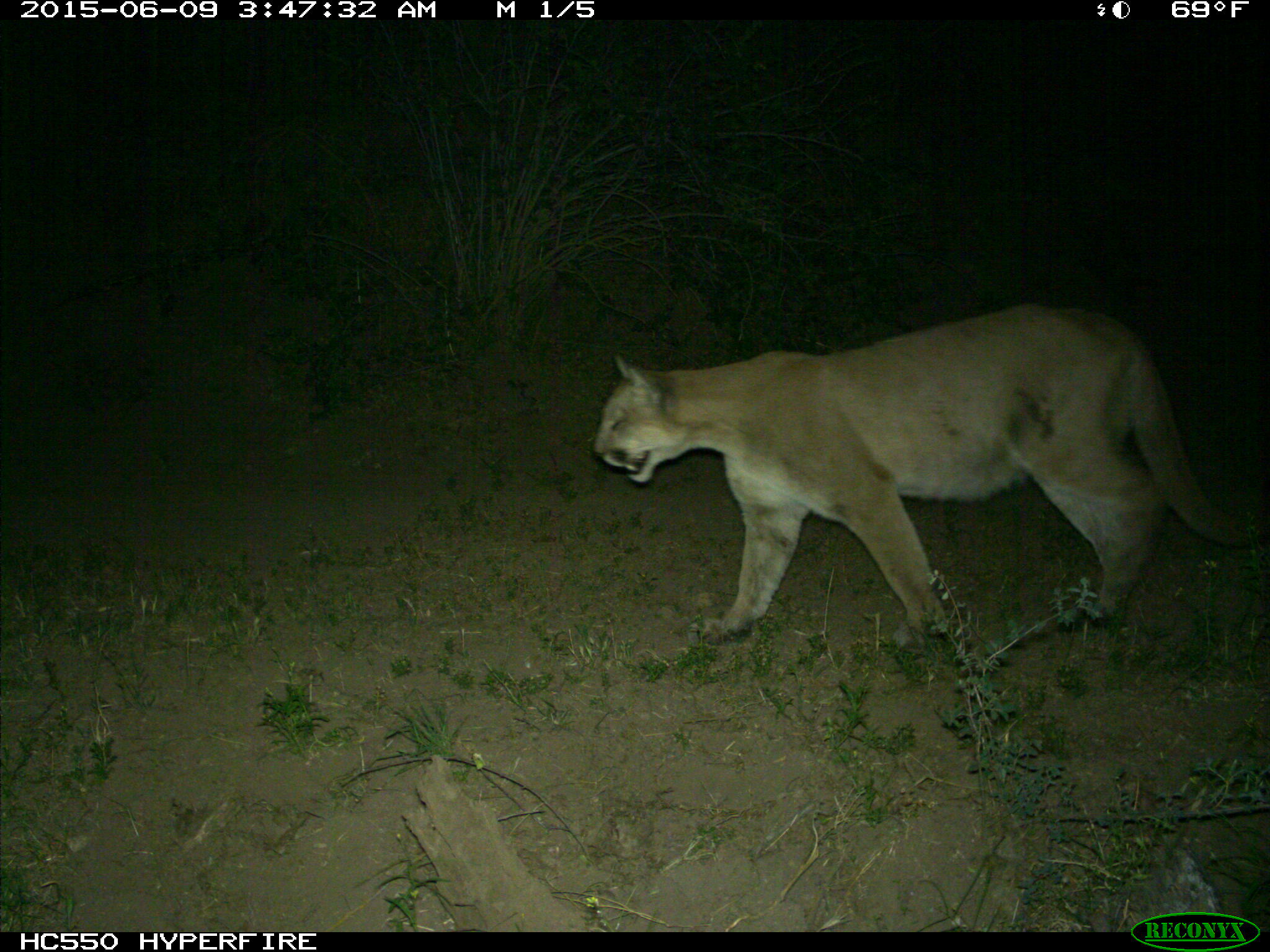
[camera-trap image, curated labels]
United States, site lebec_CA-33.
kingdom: Animalia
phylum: Chordata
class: Mammalia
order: Carnivora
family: Felidae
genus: Puma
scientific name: Puma concolor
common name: mountain lion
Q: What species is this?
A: Puma concolor (mountain lion).